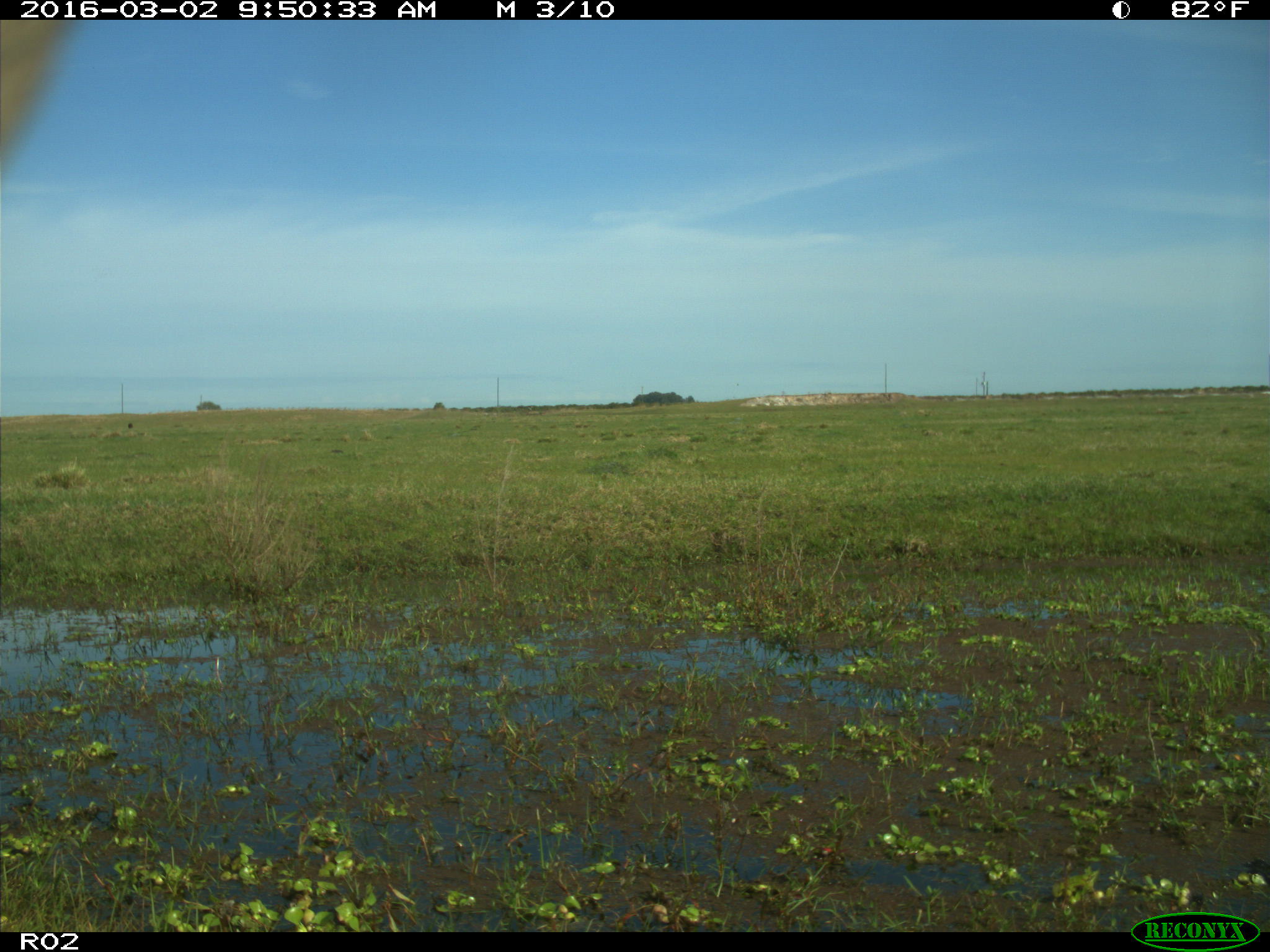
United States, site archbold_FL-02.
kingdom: Animalia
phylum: Chordata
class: Mammalia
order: Artiodactyla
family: Bovidae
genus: Bos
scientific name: Bos taurus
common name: domestic cow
Bos taurus (domestic cow).